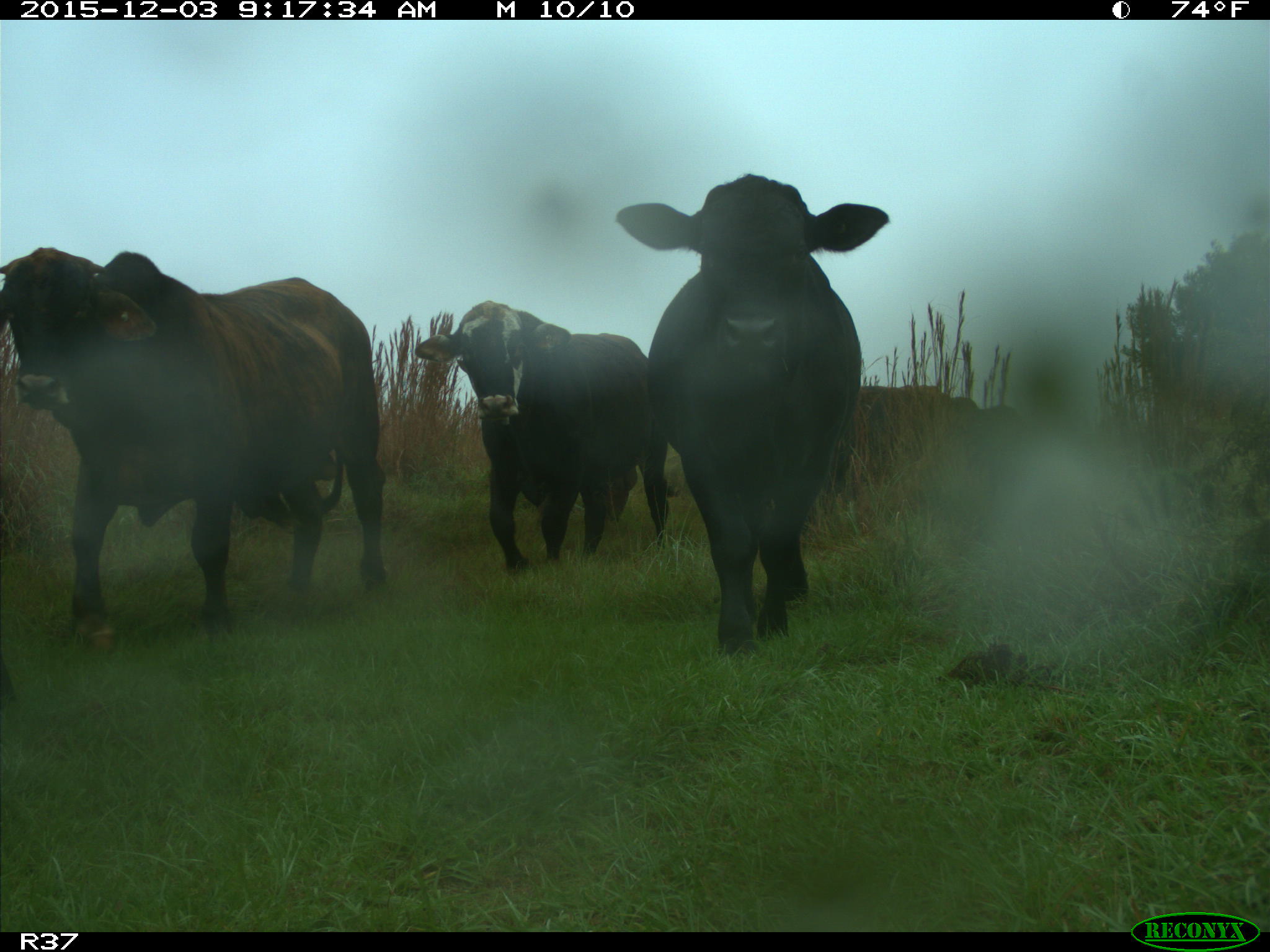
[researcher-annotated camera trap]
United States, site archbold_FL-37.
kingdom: Animalia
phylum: Chordata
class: Mammalia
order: Artiodactyla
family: Bovidae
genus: Bos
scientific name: Bos taurus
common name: domestic cow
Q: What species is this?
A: Bos taurus (domestic cow).